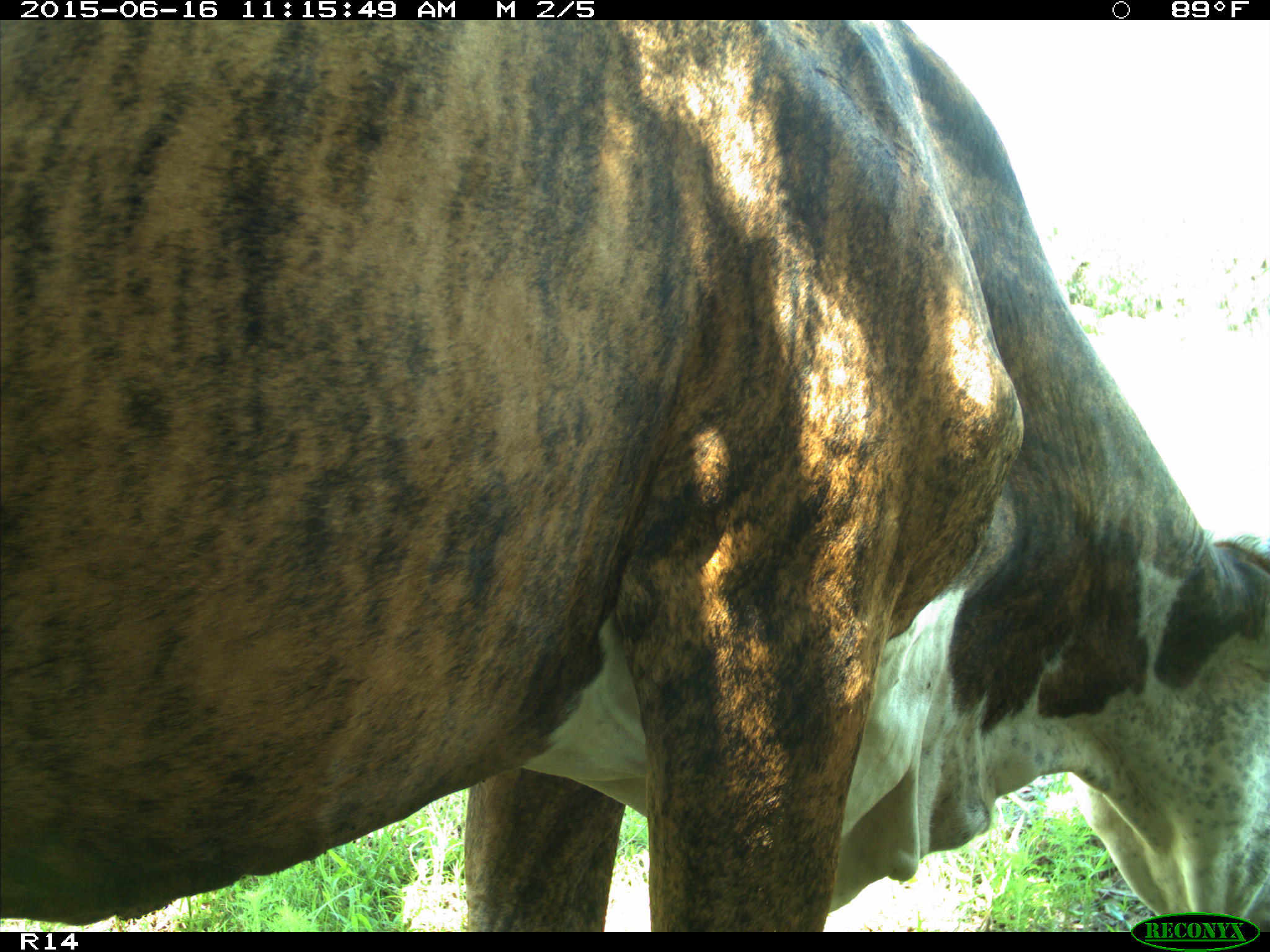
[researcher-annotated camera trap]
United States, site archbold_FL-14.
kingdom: Animalia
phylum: Chordata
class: Mammalia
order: Artiodactyla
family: Bovidae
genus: Bos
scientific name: Bos taurus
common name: domestic cow